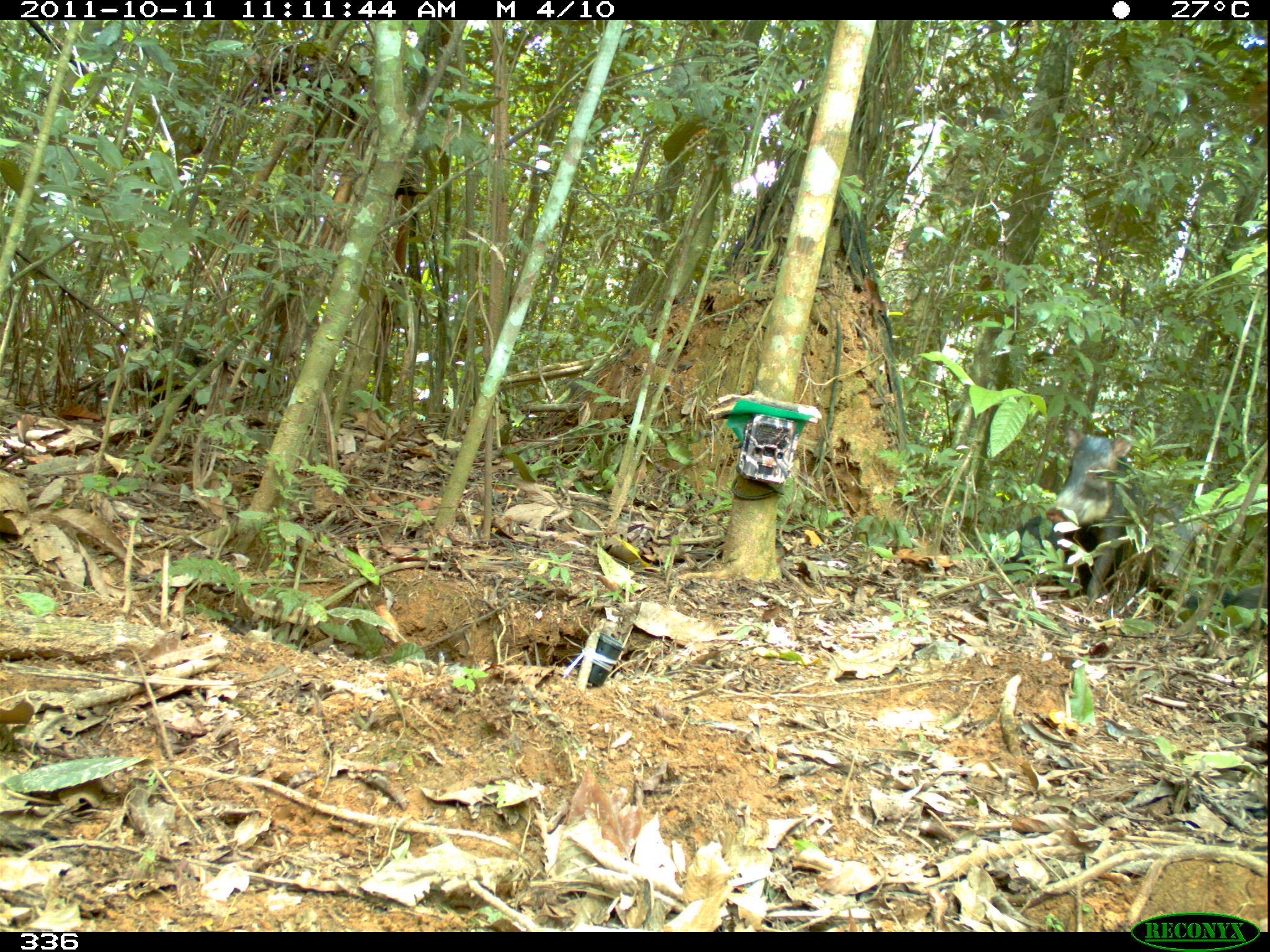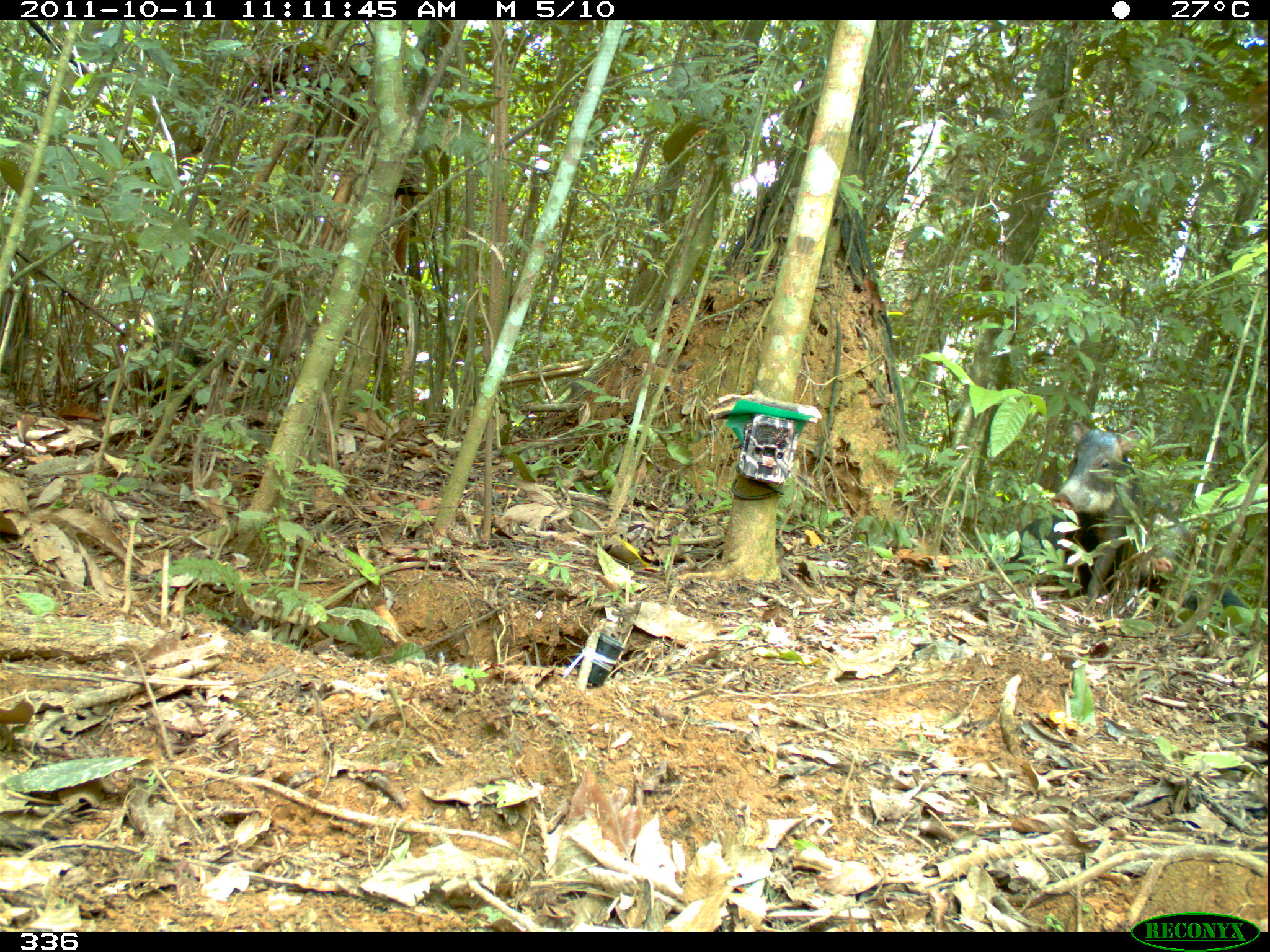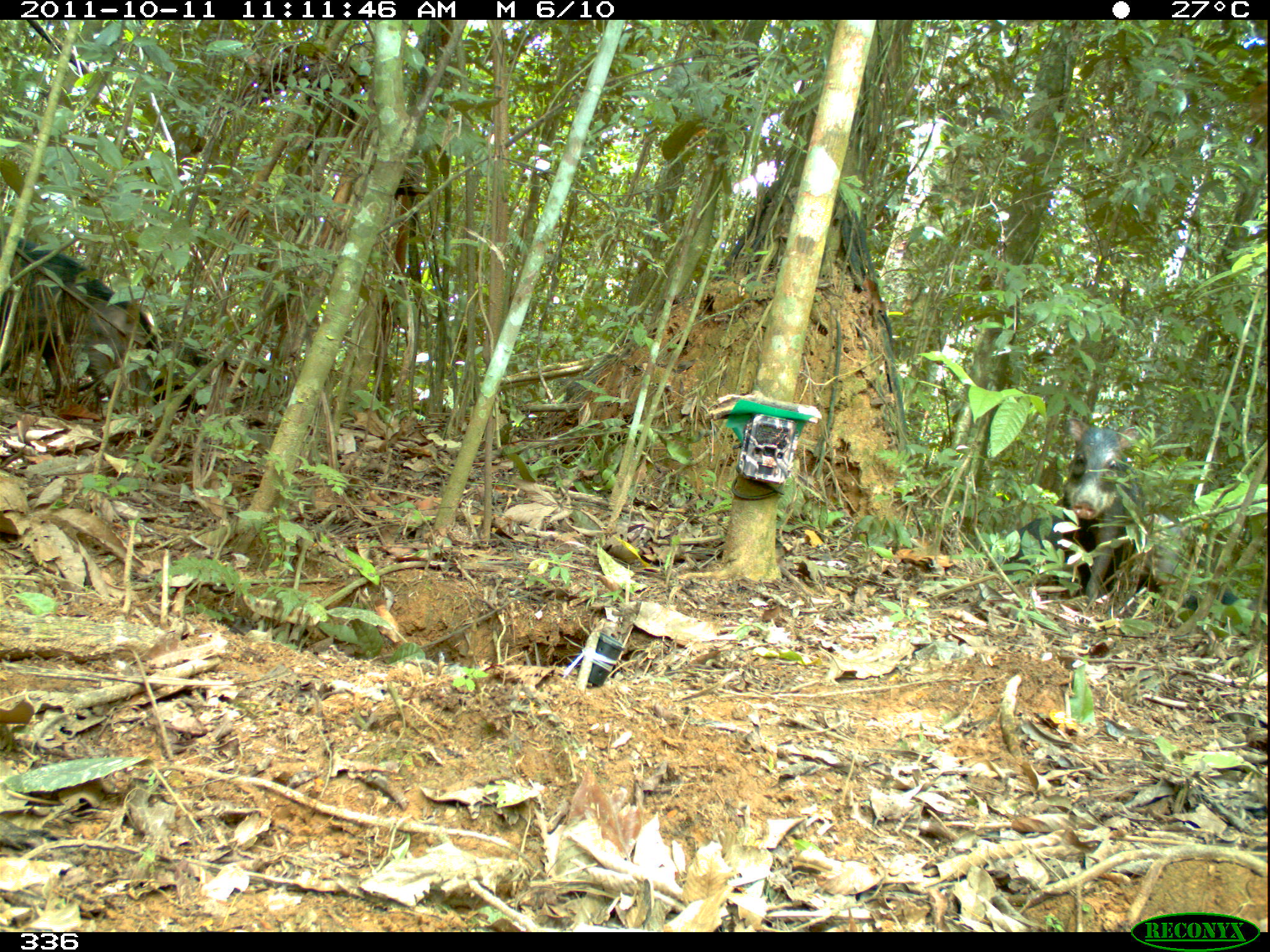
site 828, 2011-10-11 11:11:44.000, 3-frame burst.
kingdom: Animalia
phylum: Chordata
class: Mammalia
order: Artiodactyla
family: Tayassuidae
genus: Tayassu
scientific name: Tayassu pecari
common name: white-lipped peccary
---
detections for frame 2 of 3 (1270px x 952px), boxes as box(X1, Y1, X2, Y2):
tayassu pecari: box(1013, 491, 1200, 608); box(1051, 418, 1148, 604); box(1181, 566, 1248, 619)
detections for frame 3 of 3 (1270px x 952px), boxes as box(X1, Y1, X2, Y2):
tayassu pecari: box(0, 233, 160, 405); box(1061, 417, 1144, 604); box(996, 514, 1184, 583); box(152, 340, 251, 419); box(1180, 576, 1240, 612)